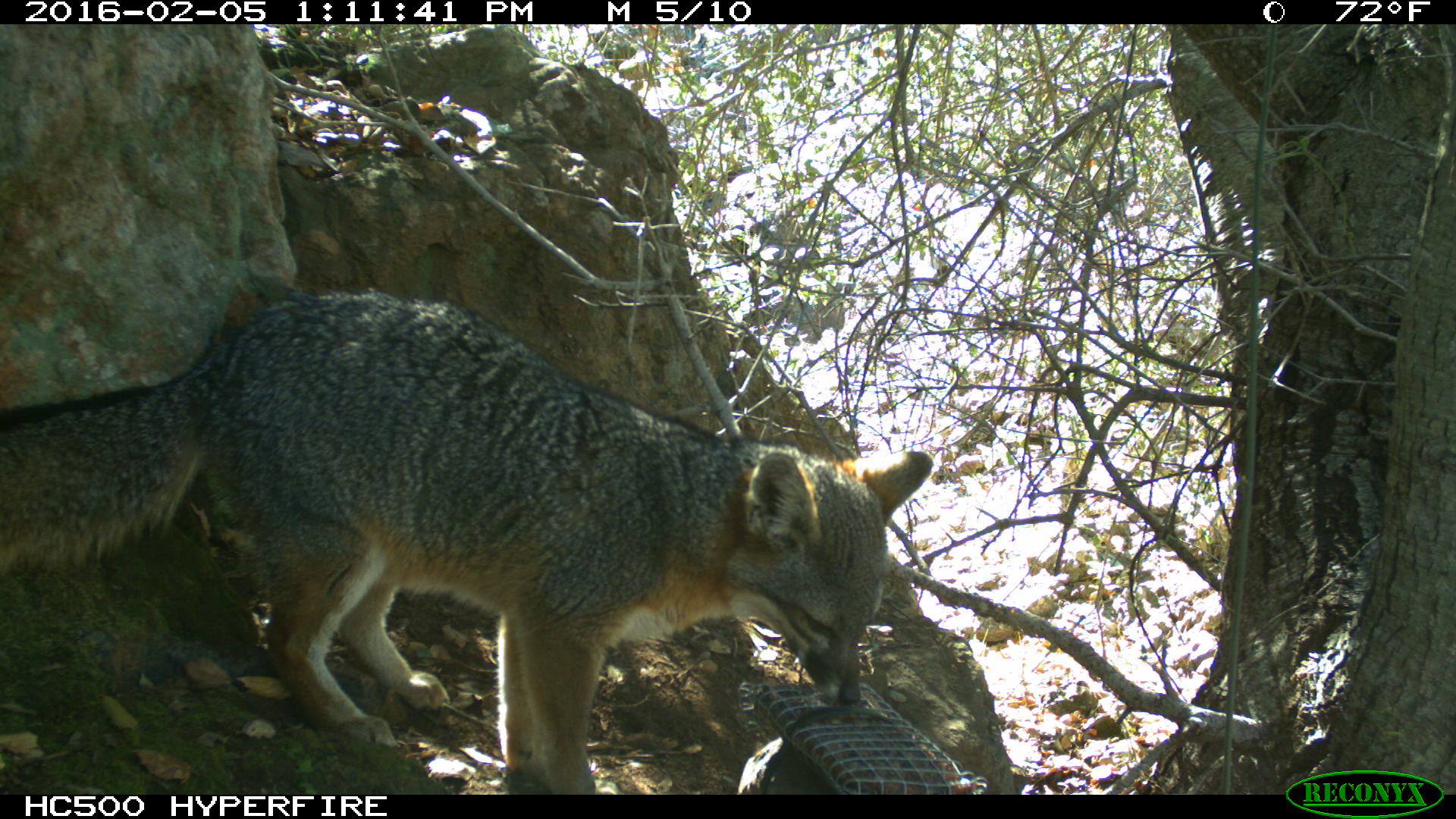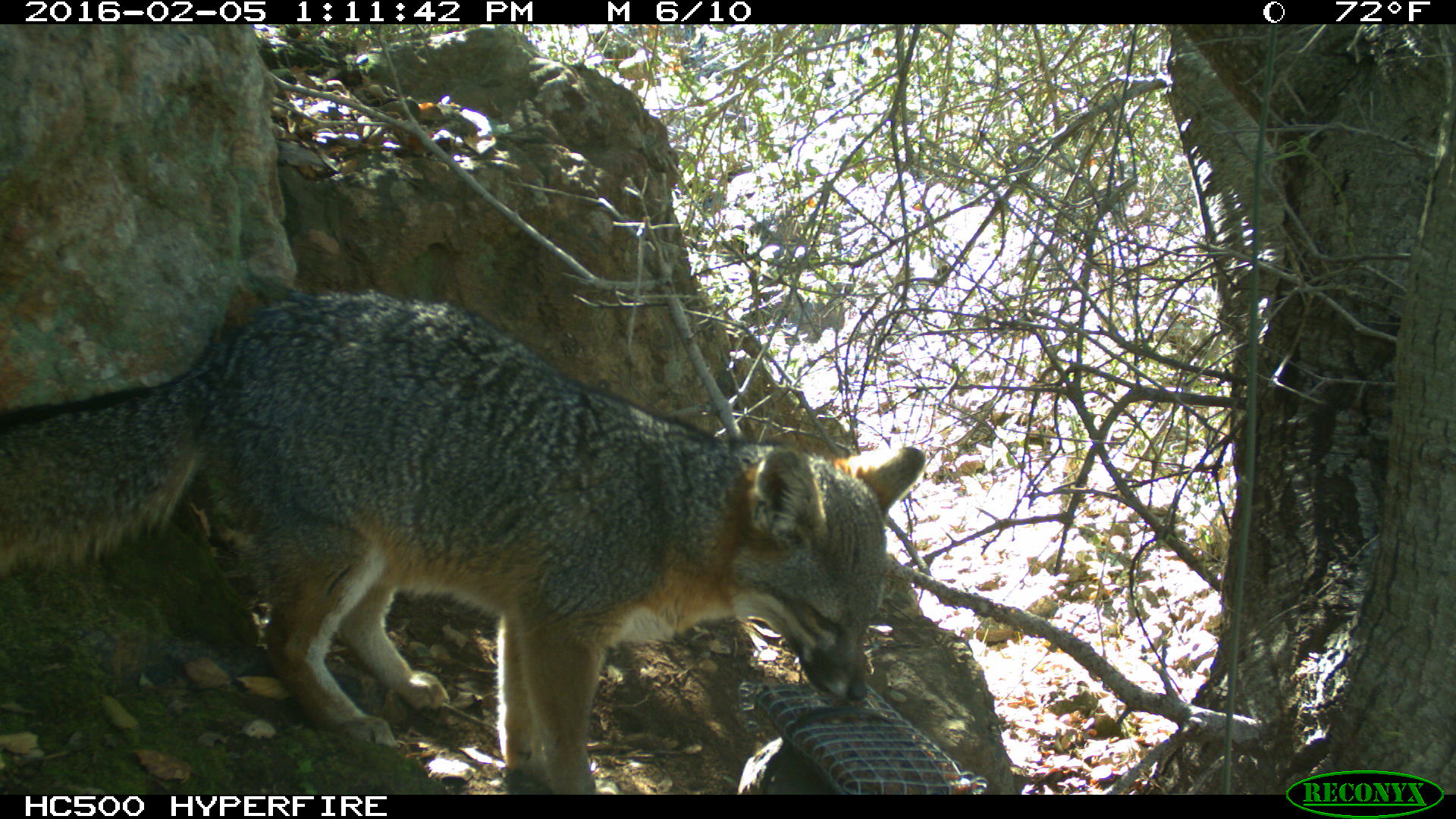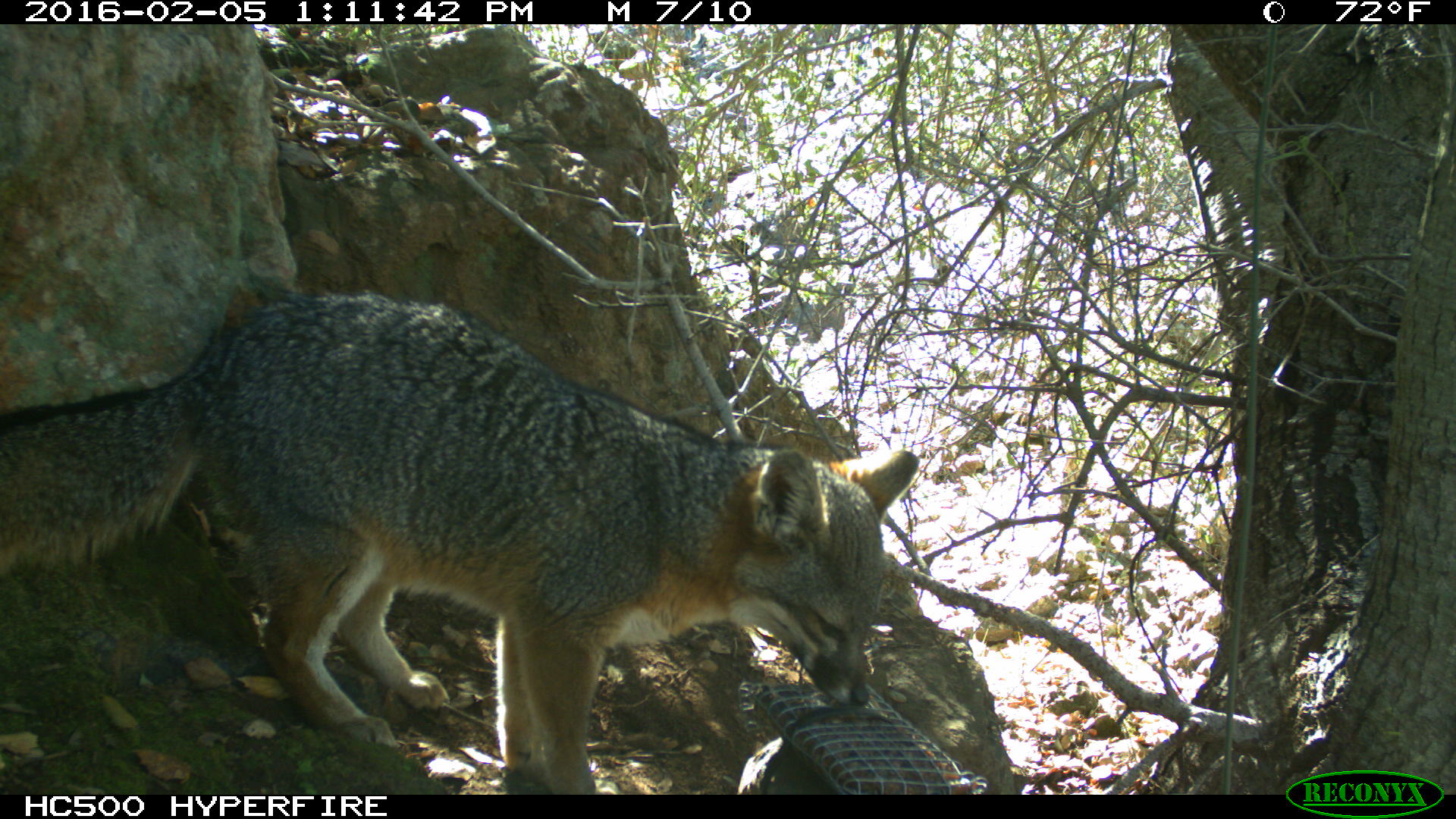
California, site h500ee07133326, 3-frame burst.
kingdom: Animalia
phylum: Chordata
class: Mammalia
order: Carnivora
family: Canidae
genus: Urocyon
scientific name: Urocyon littoralis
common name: island fox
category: fox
Fox (island fox) (Urocyon littoralis).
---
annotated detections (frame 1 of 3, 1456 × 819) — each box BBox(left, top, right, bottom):
fox: BBox(0, 288, 931, 794)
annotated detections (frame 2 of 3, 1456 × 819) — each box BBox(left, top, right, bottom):
fox: BBox(0, 289, 925, 795)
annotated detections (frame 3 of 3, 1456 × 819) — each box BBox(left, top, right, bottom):
fox: BBox(0, 285, 924, 794)